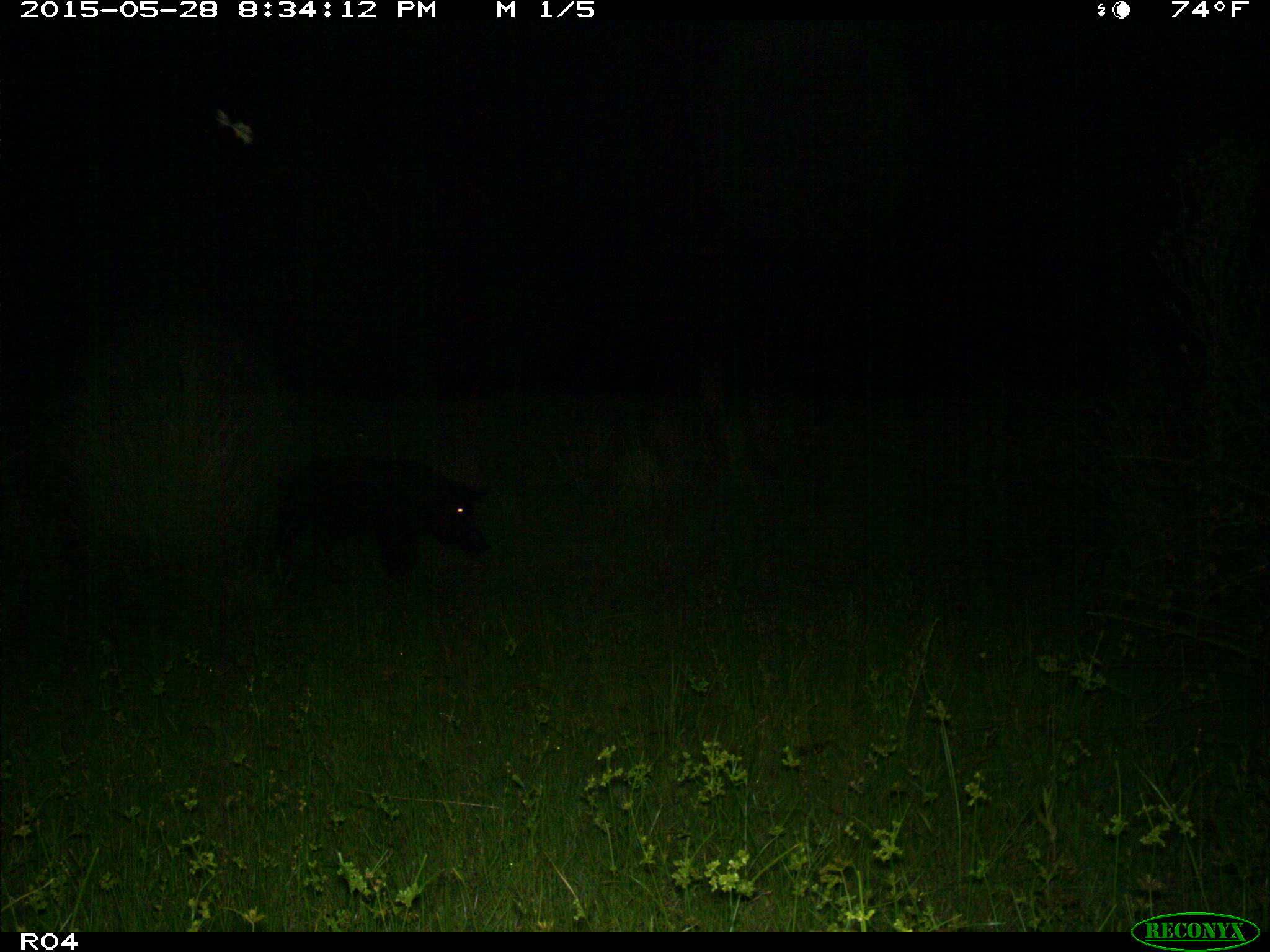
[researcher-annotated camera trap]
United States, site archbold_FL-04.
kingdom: Animalia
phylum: Chordata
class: Mammalia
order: Artiodactyla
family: Suidae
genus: Sus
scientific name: Sus scrofa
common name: wild boar